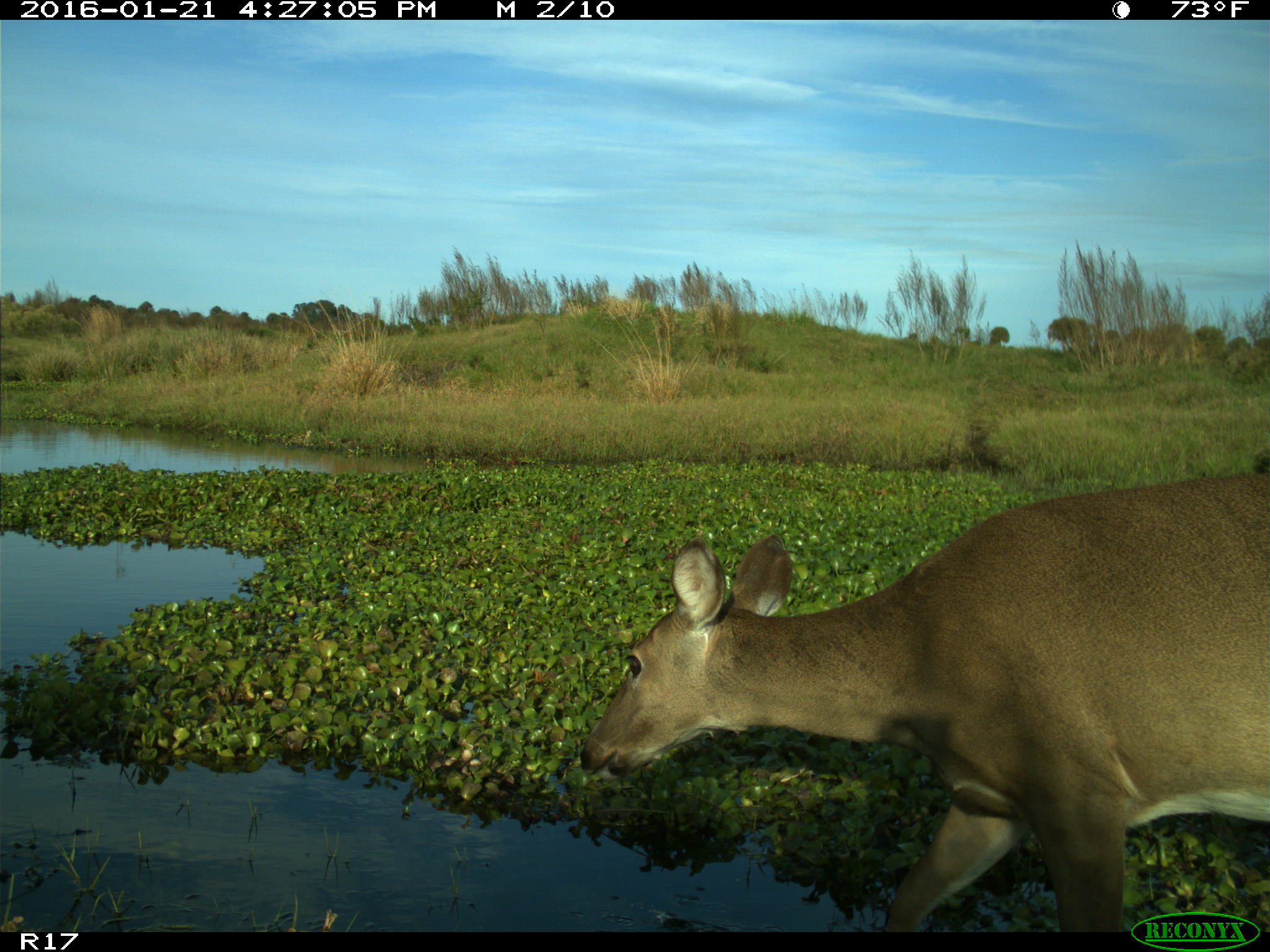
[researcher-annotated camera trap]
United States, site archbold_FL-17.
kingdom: Animalia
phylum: Chordata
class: Mammalia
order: Artiodactyla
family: Cervidae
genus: Odocoileus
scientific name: Odocoileus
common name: deer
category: unidentified deer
Unidentified deer (deer) (Odocoileus).